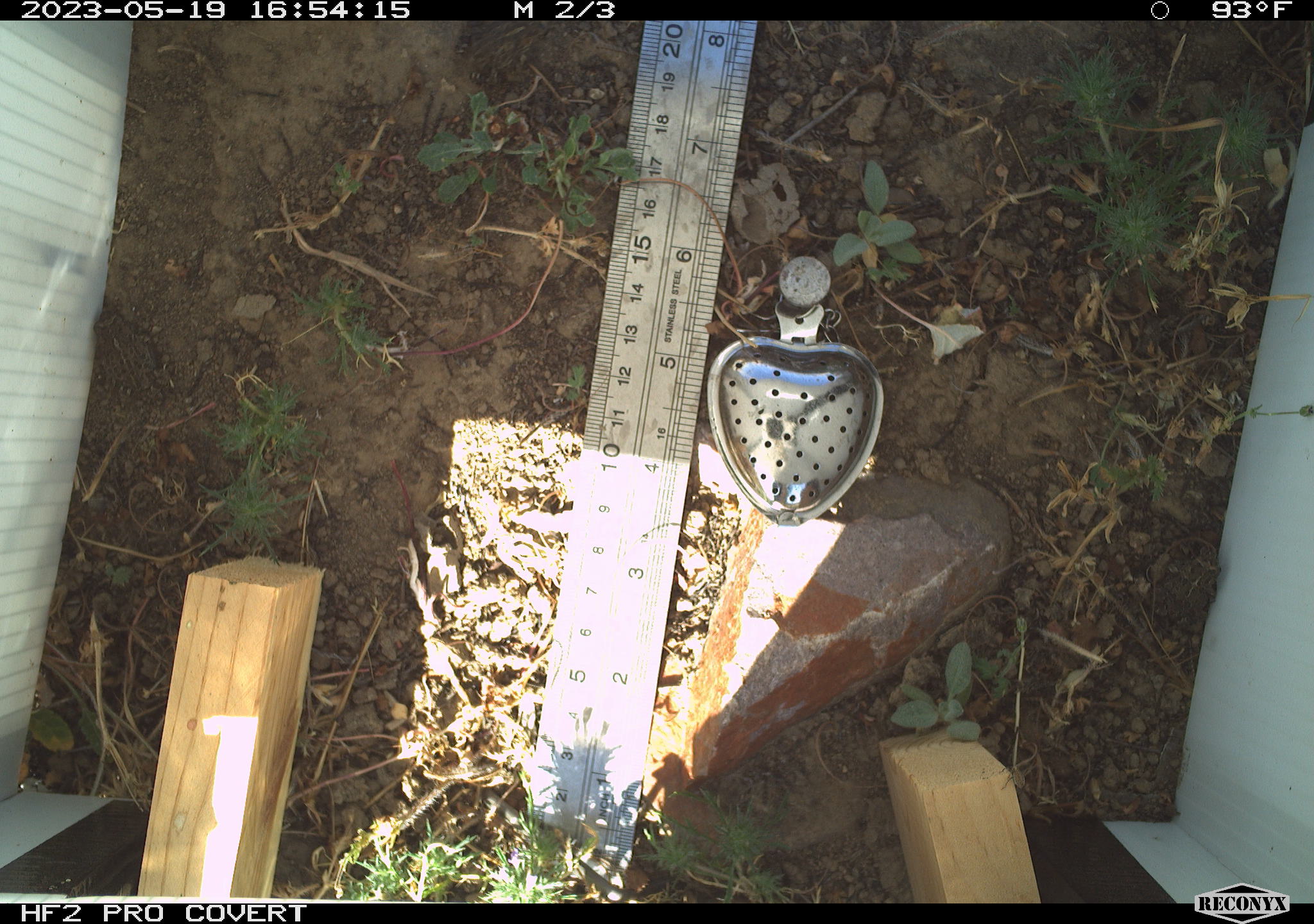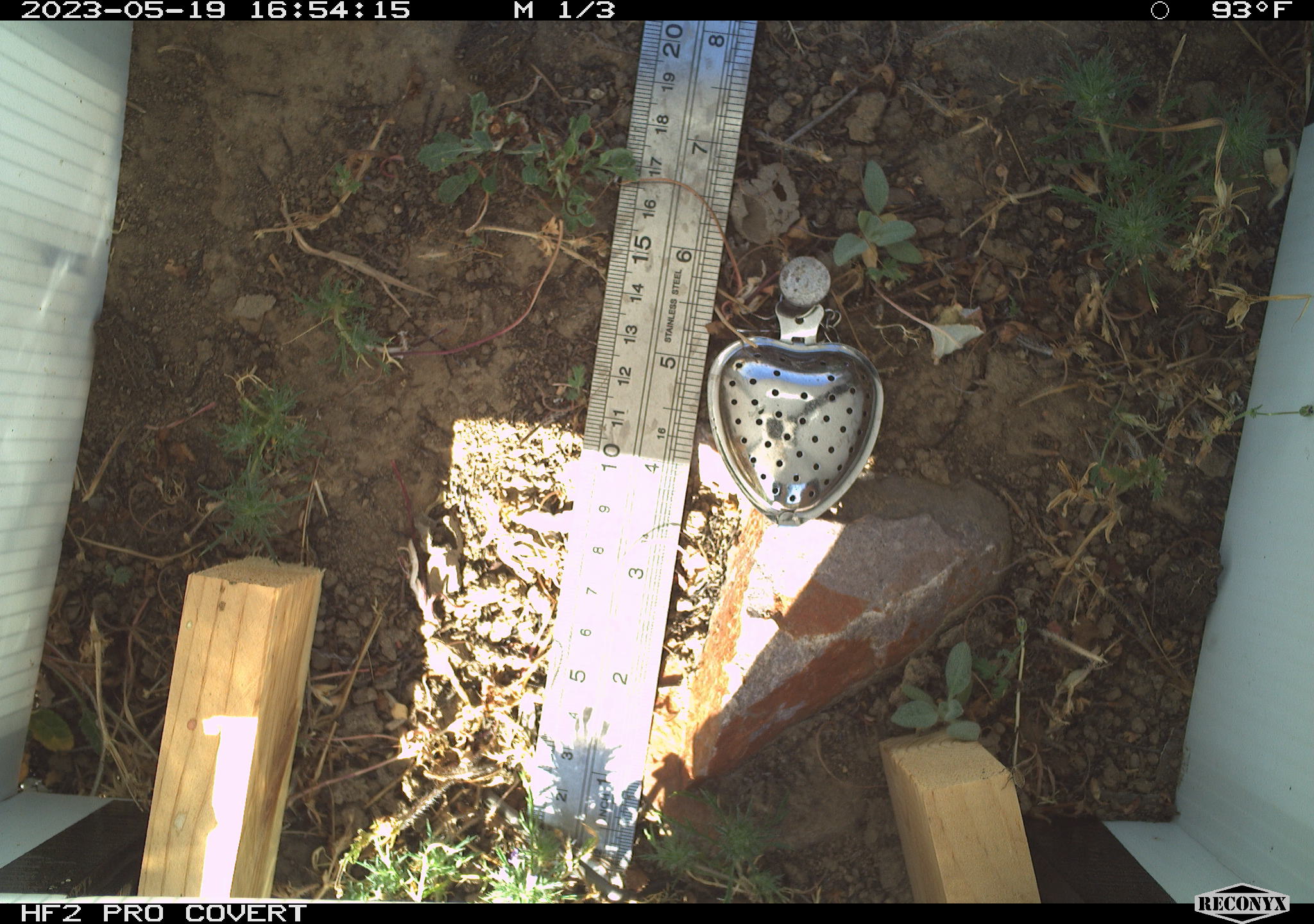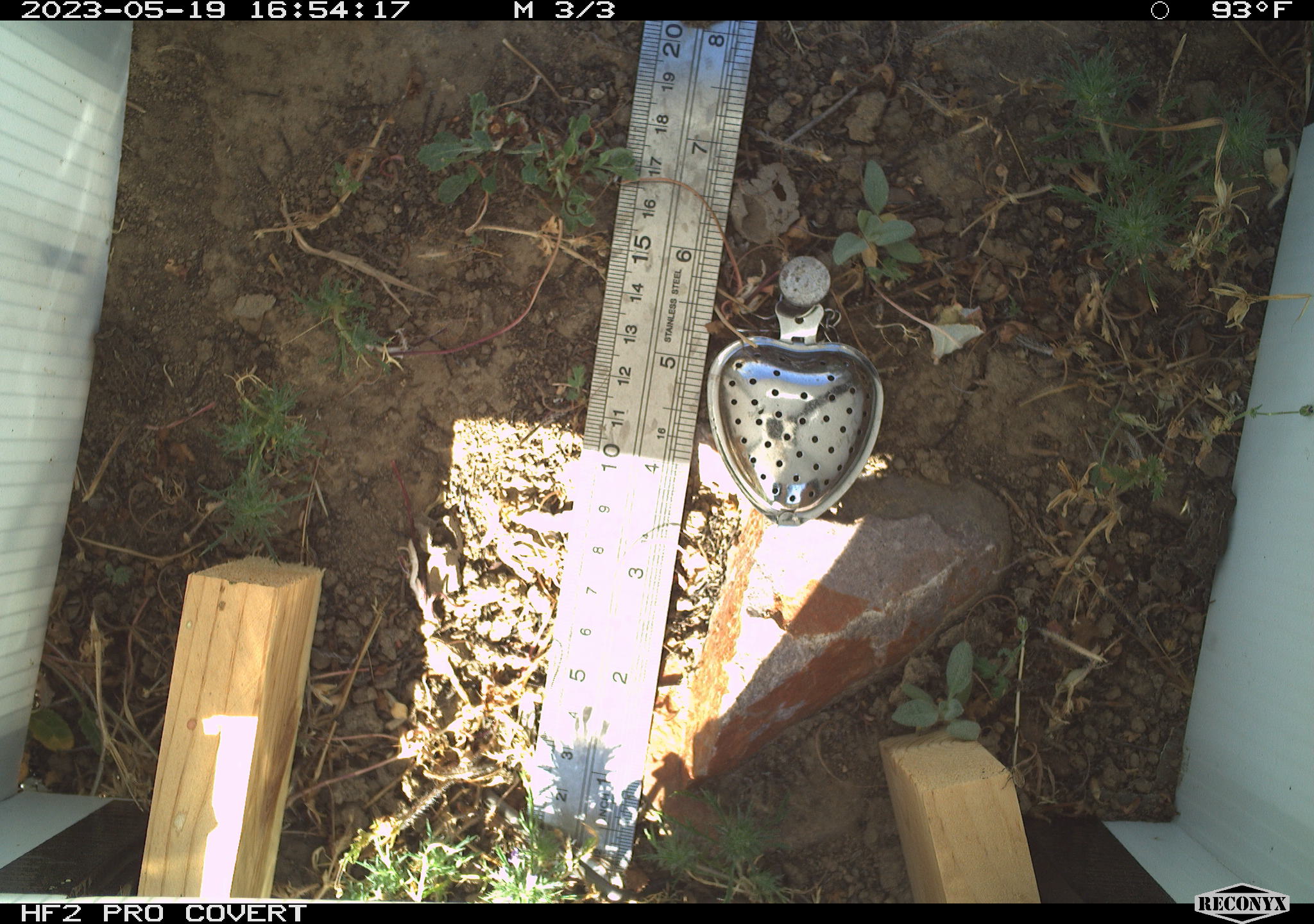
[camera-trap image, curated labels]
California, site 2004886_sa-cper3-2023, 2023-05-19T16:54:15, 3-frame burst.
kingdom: Animalia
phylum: Chordata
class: Amphibia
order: Anura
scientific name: Anura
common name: frogs